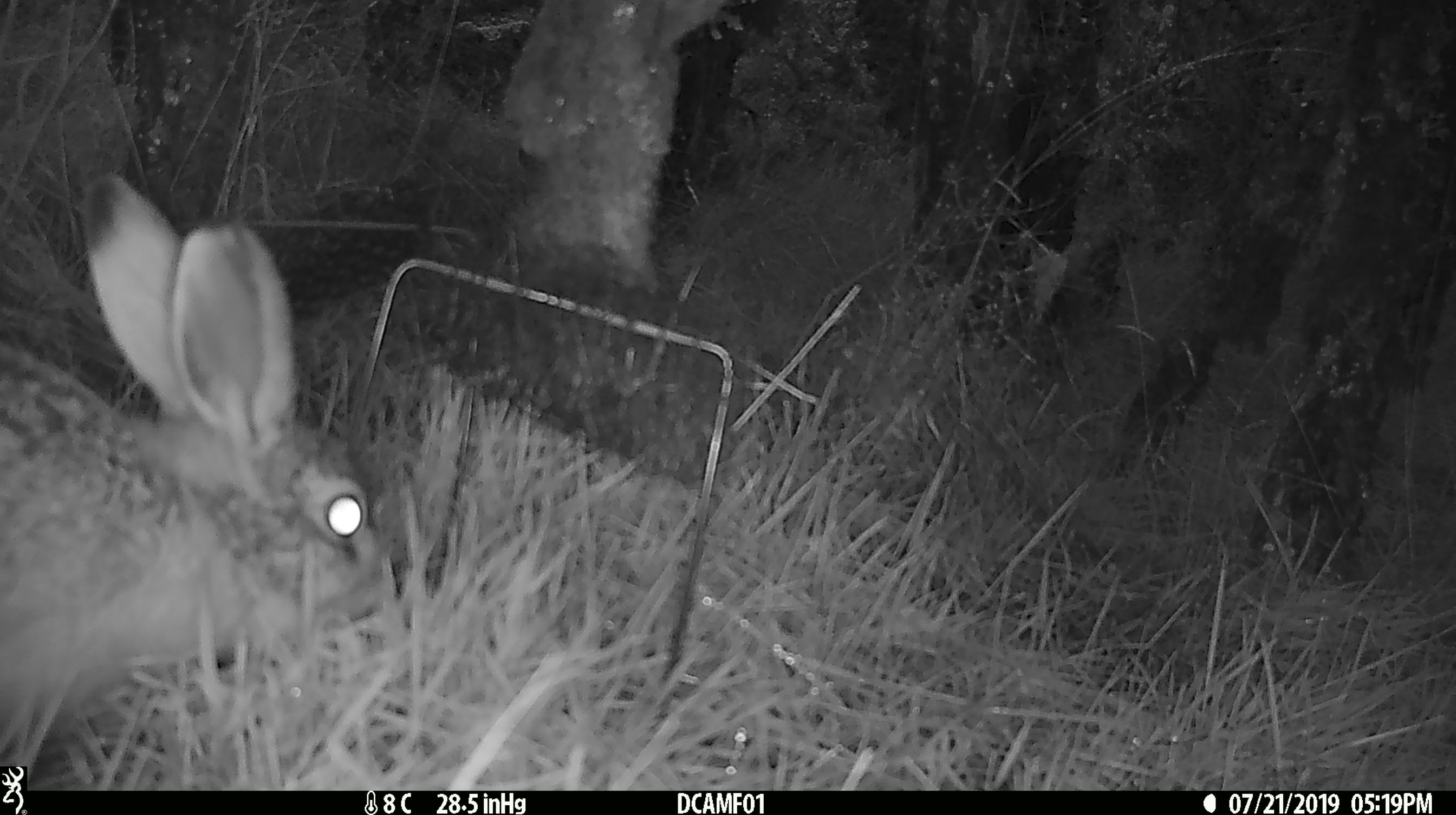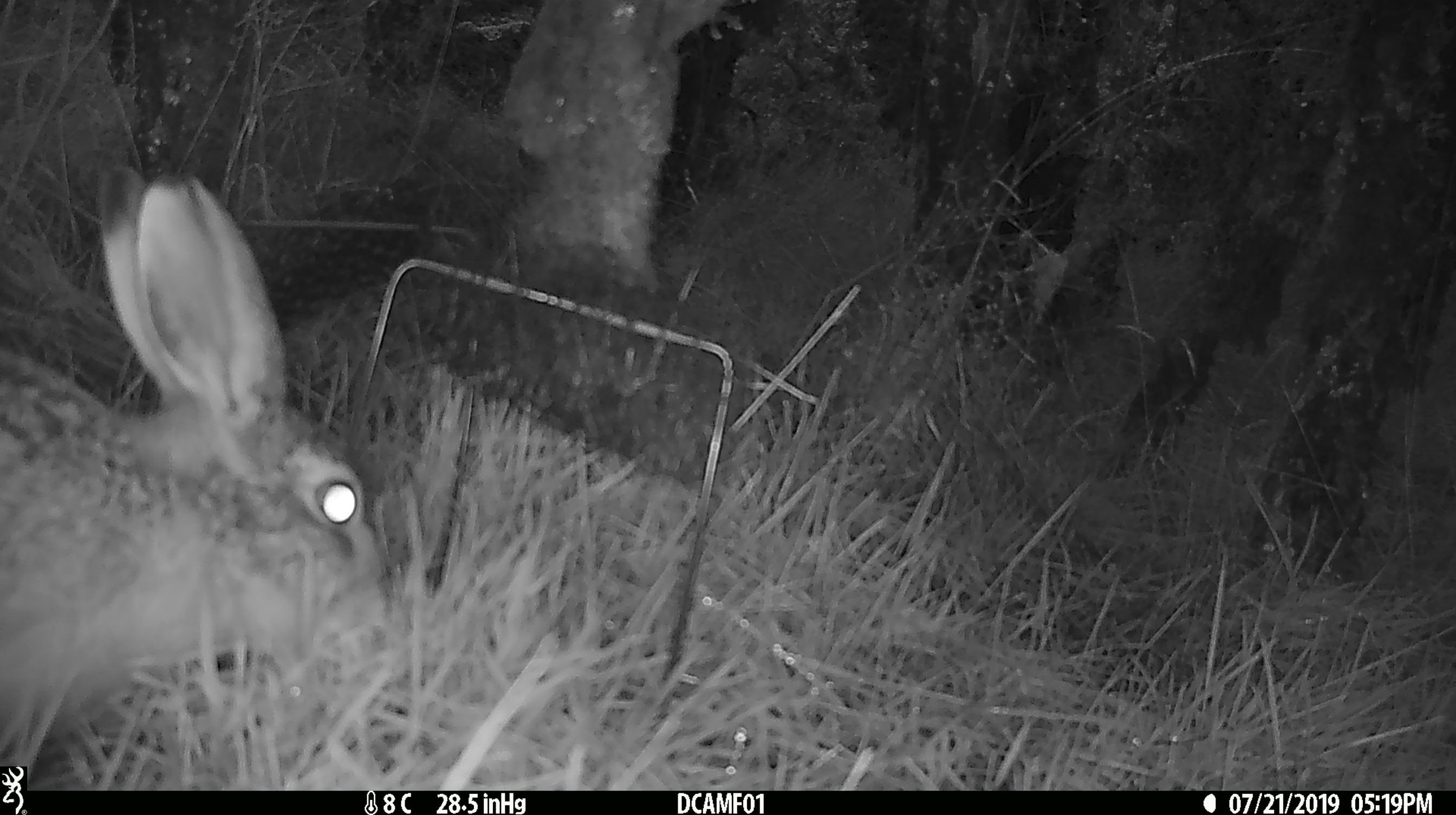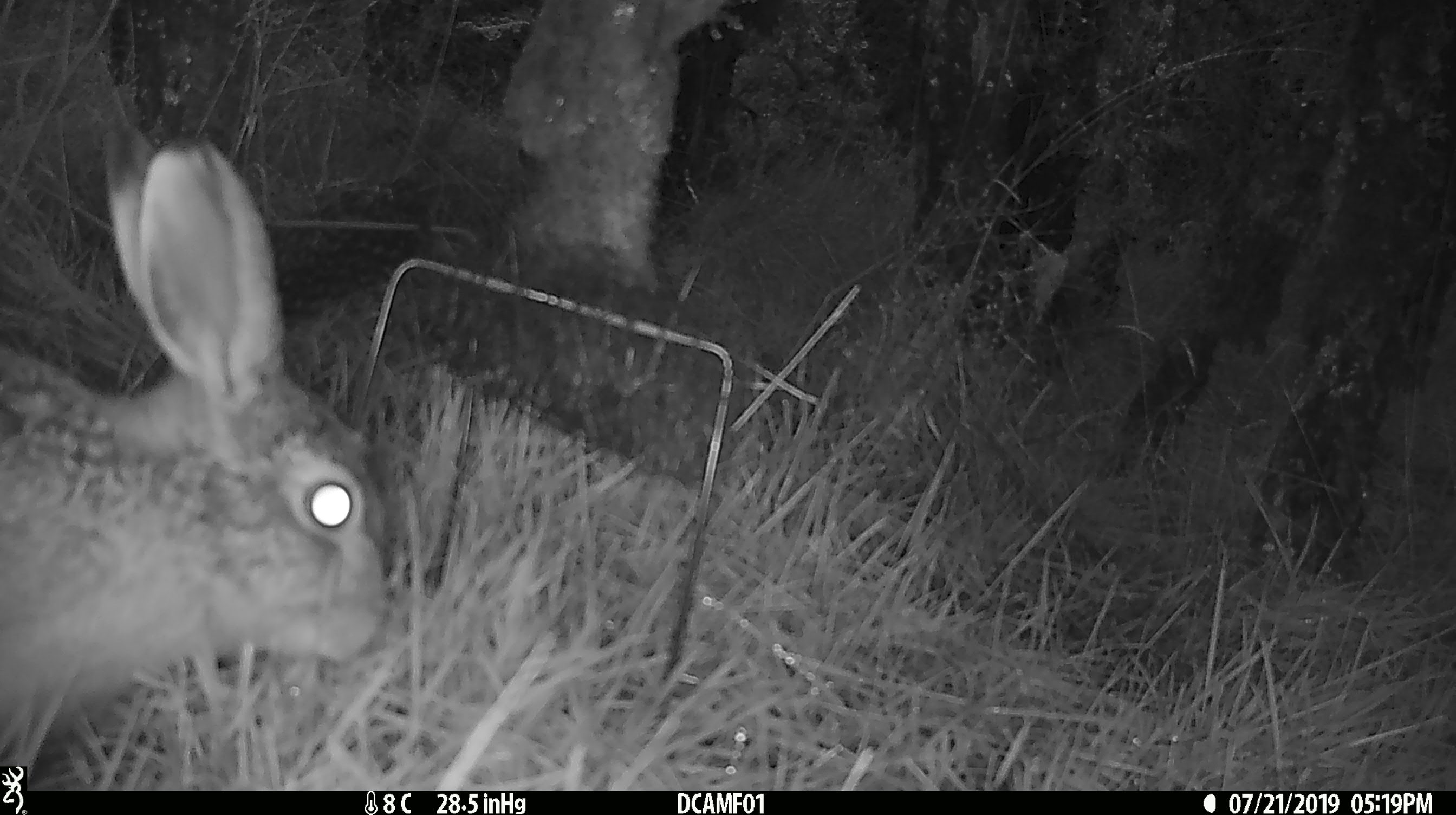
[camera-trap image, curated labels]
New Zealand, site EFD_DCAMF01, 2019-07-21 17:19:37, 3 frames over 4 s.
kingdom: Animalia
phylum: Chordata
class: Mammalia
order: Lagomorpha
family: Leporidae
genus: Lepus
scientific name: Lepus europaeus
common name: brown hare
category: hare